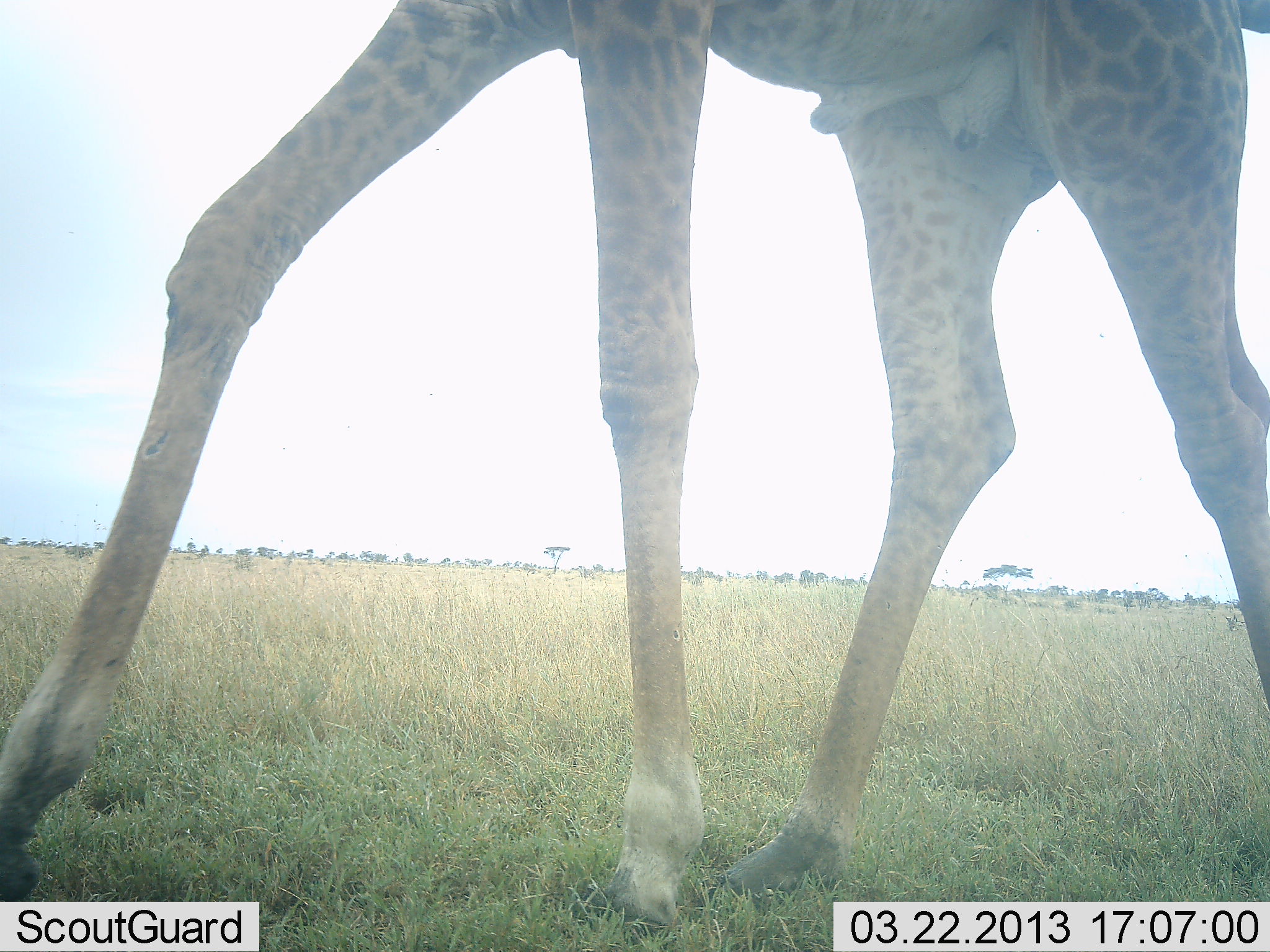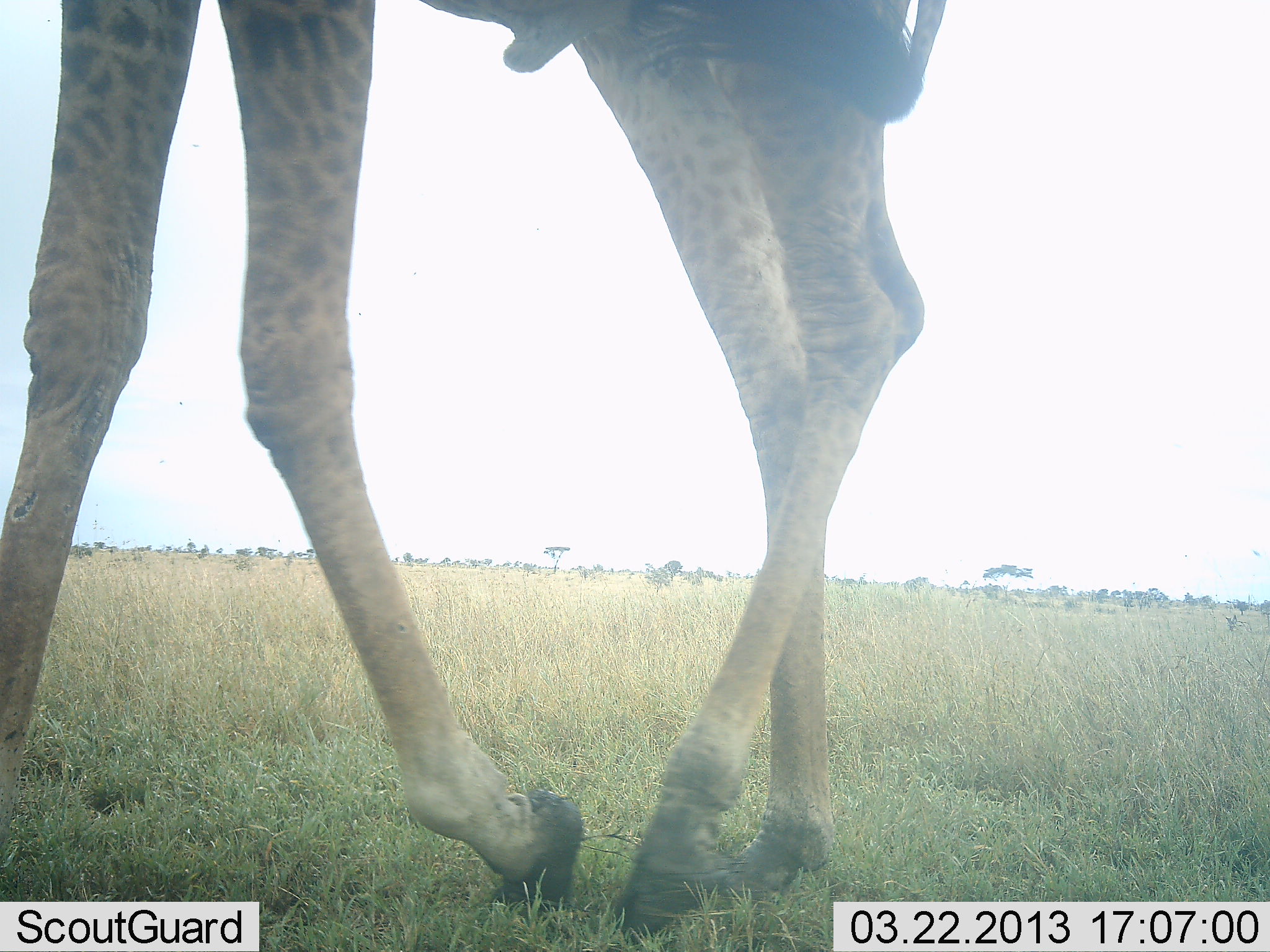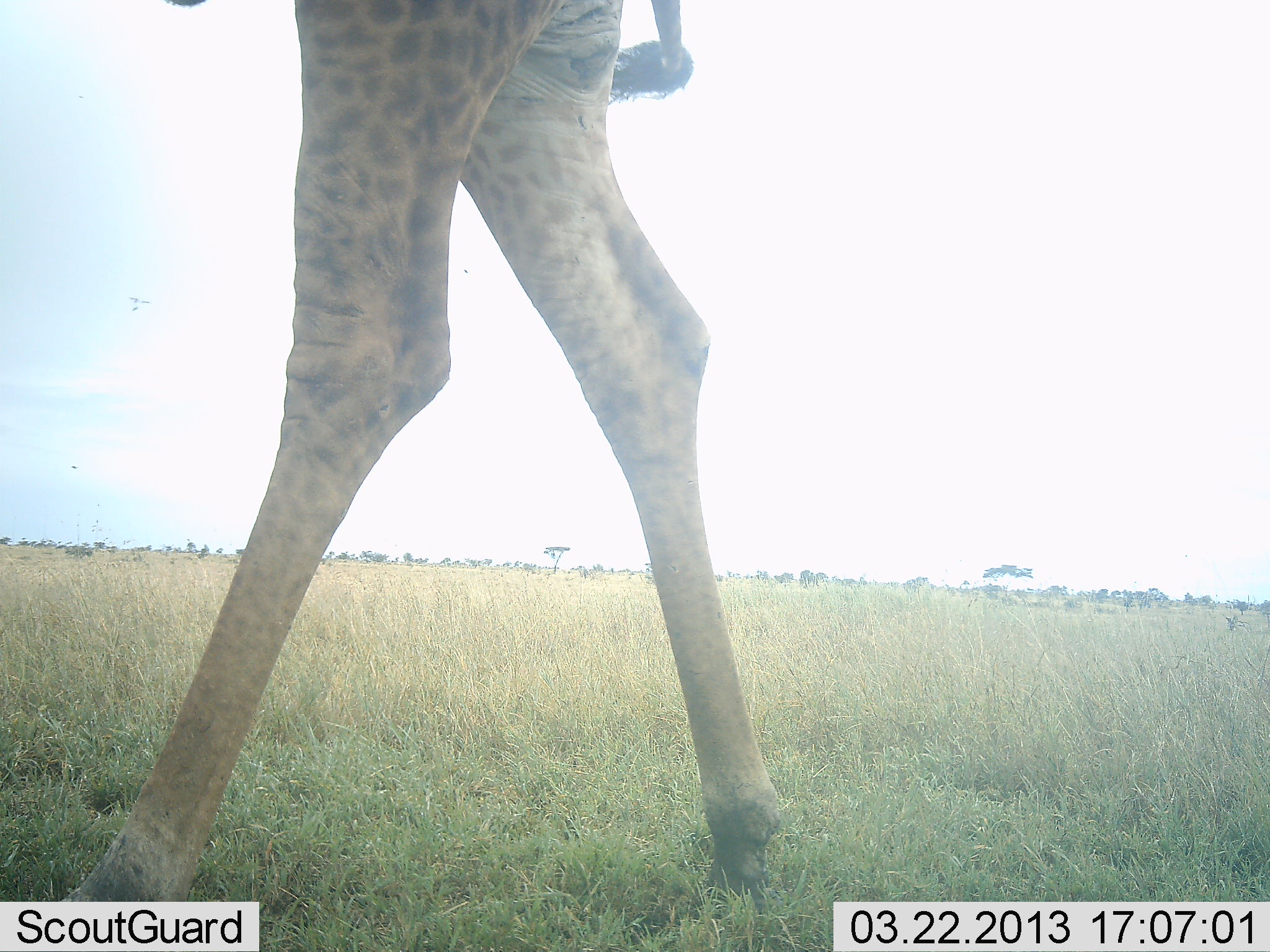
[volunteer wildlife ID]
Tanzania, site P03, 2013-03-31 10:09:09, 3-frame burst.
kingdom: Animalia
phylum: Chordata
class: Mammalia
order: Artiodactyla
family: Giraffidae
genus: Giraffa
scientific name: Giraffa camelopardalis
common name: giraffe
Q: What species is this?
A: Giraffe (Giraffa camelopardalis).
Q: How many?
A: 1.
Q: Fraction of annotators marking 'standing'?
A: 10%.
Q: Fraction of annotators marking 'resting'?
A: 0%.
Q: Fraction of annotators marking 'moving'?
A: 93%.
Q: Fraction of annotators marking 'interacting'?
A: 0%.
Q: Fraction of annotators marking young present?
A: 0%.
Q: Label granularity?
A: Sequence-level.